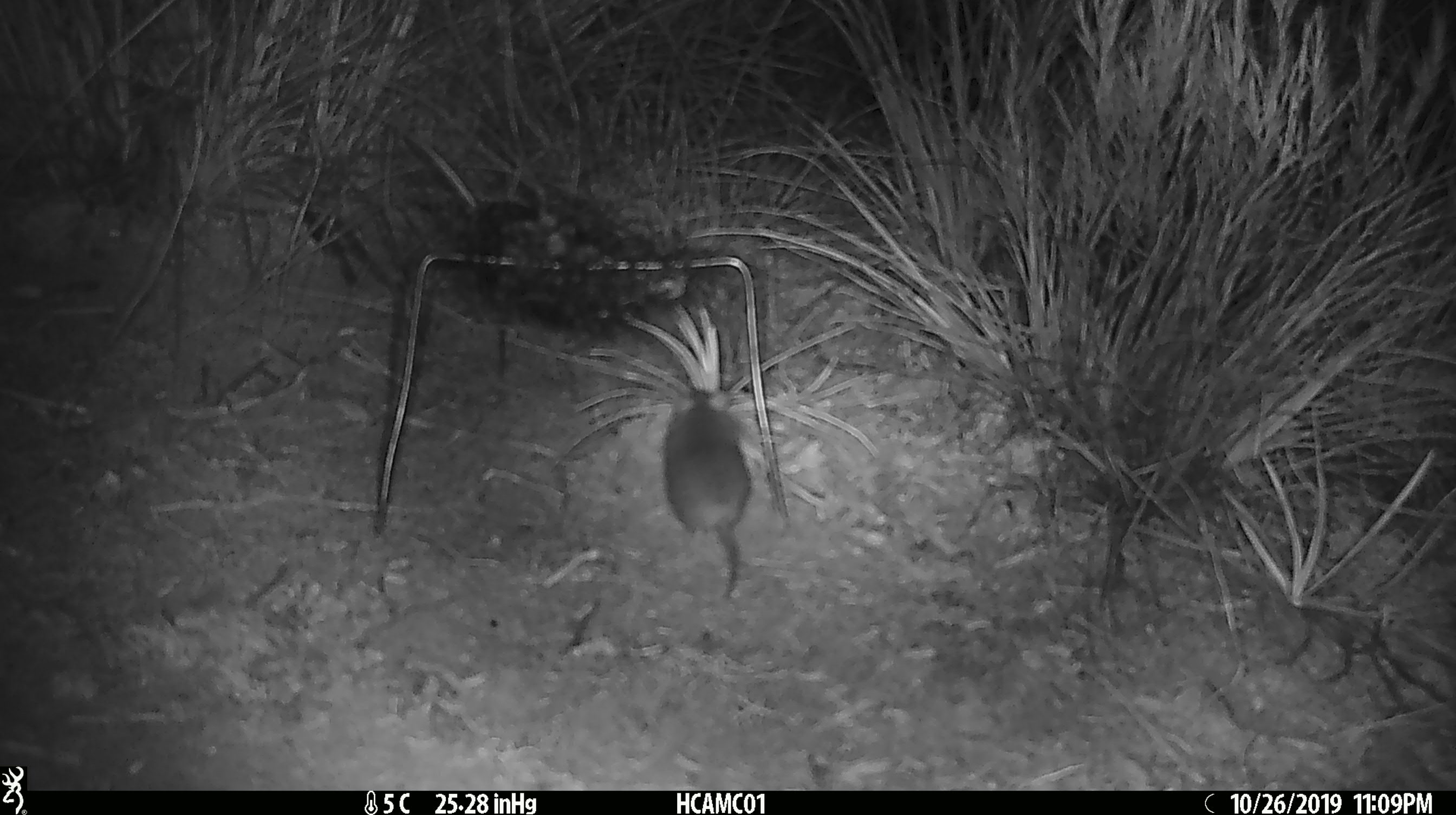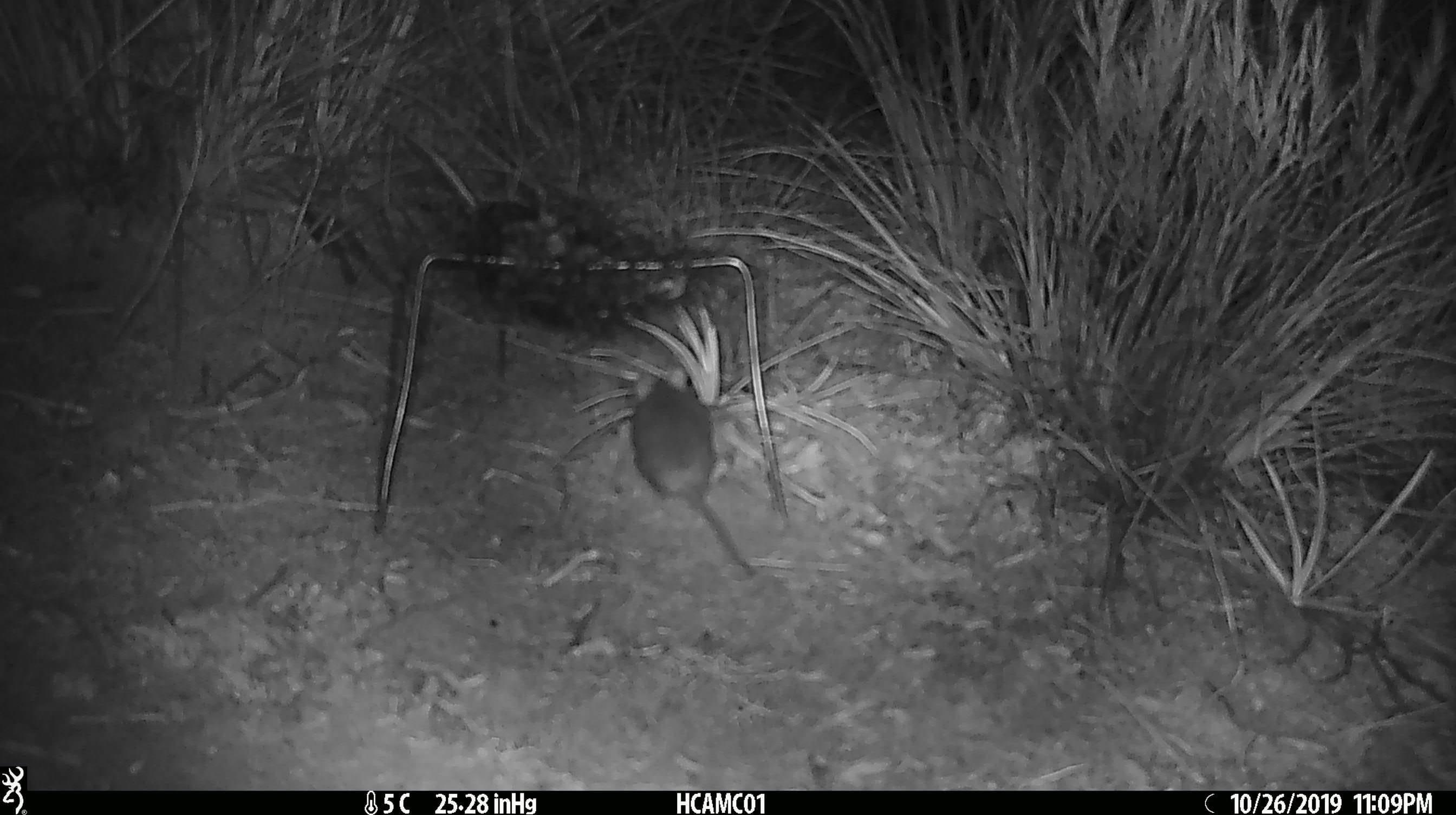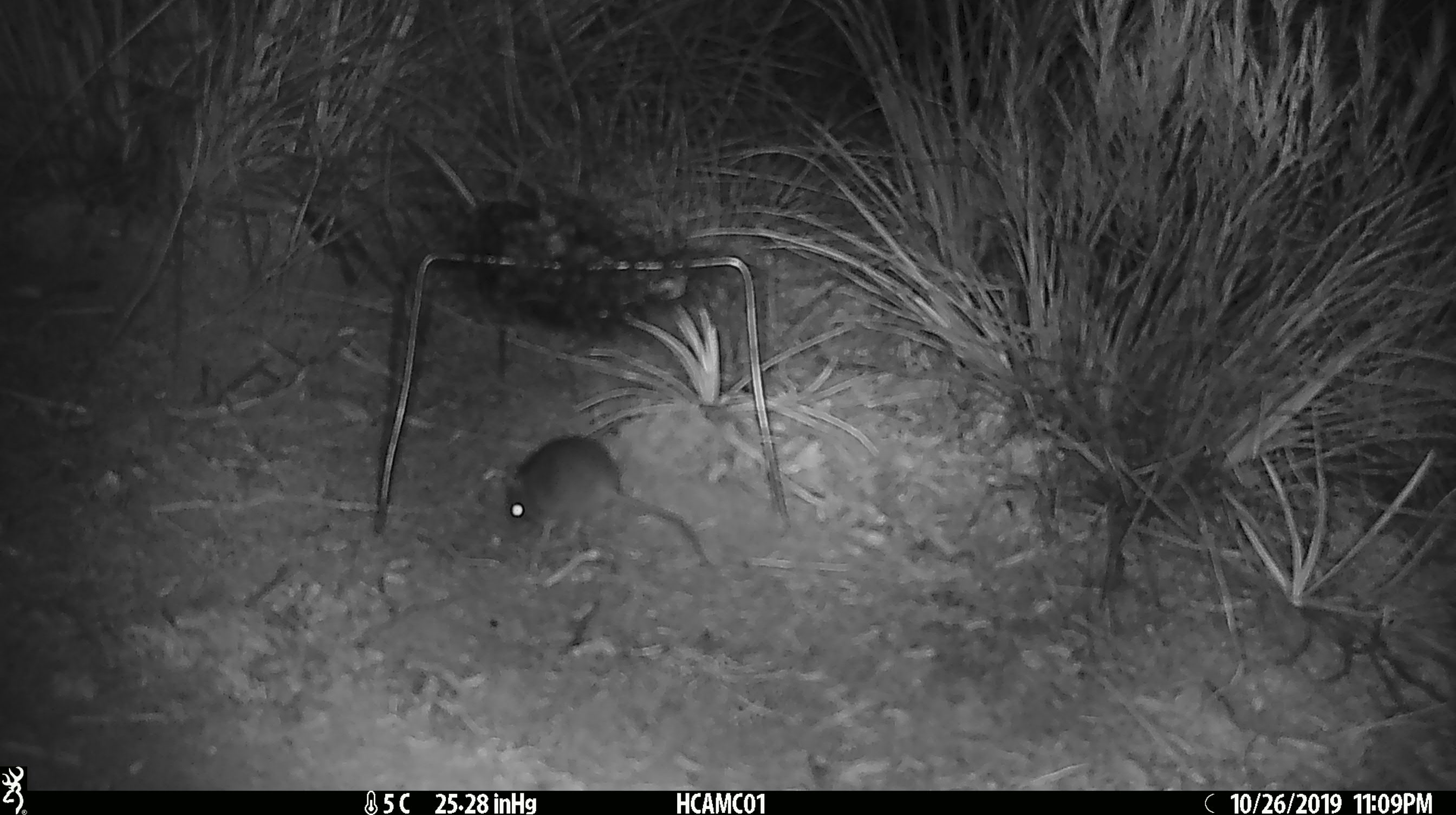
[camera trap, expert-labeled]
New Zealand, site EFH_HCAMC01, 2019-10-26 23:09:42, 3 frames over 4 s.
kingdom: Animalia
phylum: Chordata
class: Mammalia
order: Rodentia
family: Muridae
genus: Mus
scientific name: Mus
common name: mouse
Mouse (Mus).